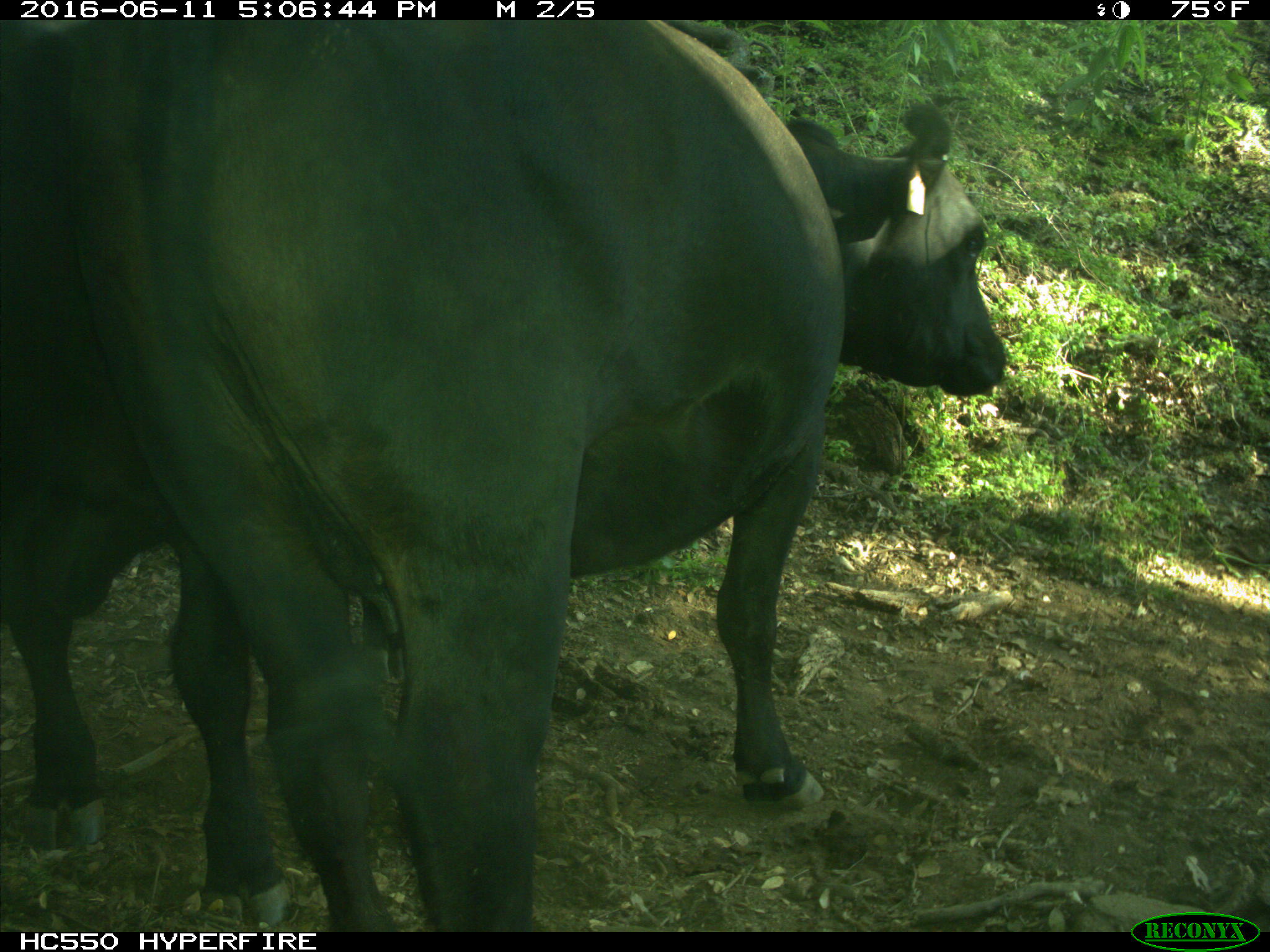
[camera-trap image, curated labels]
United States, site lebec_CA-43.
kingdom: Animalia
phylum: Chordata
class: Mammalia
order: Artiodactyla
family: Bovidae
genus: Bos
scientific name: Bos taurus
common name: domestic cow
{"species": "Bos taurus (domestic cow)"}